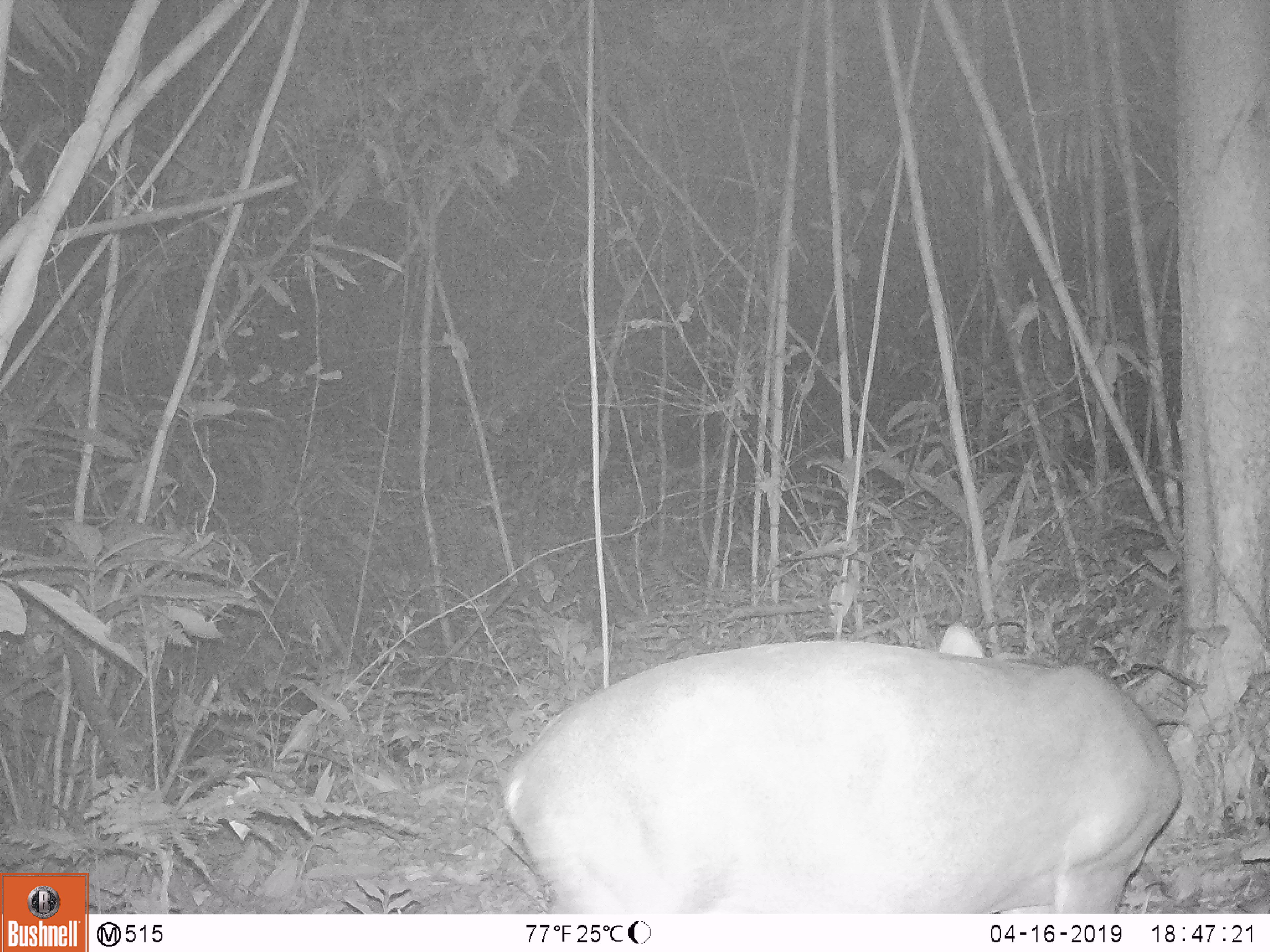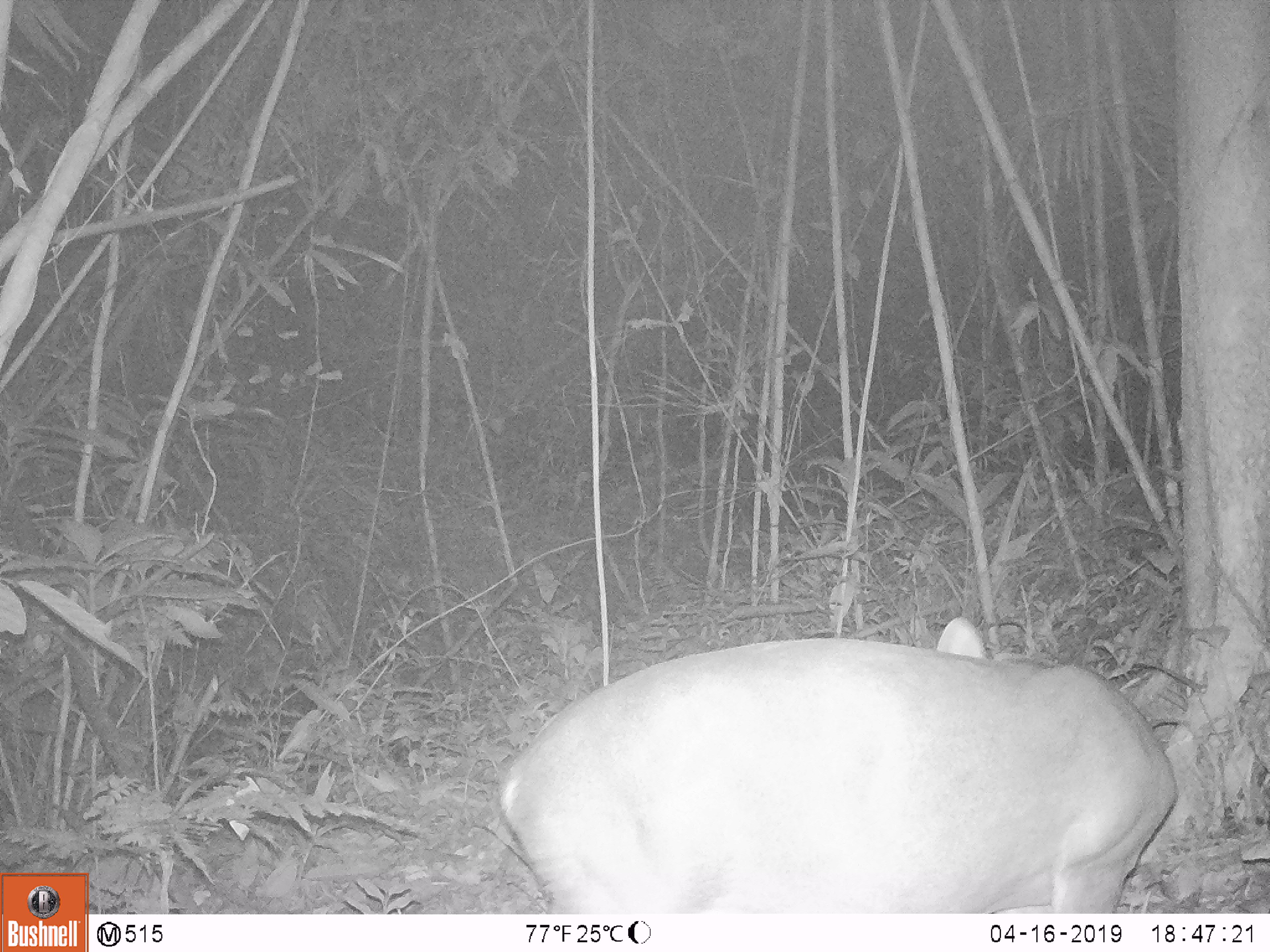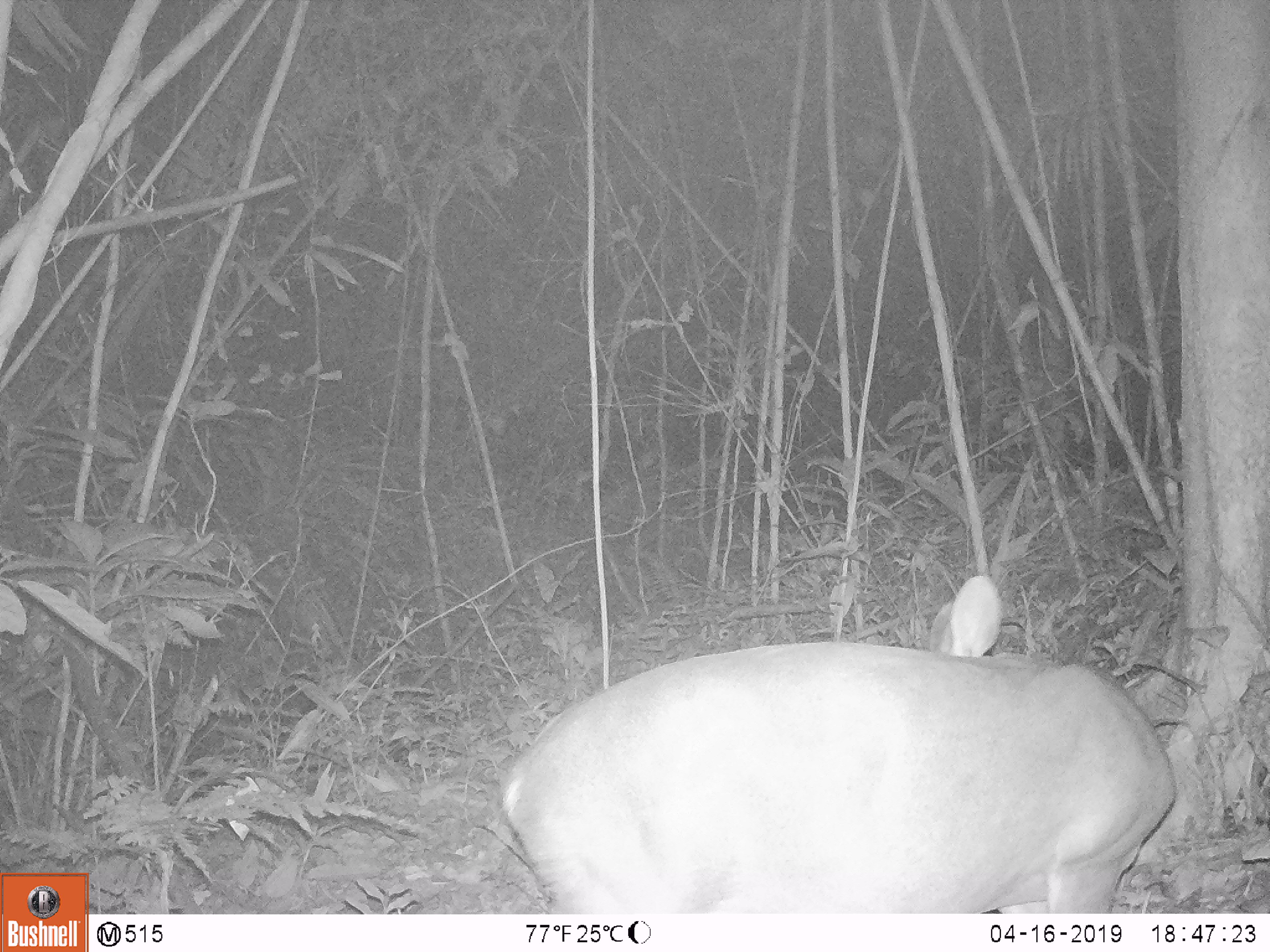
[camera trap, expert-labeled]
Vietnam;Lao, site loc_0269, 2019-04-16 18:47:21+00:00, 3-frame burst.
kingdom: Animalia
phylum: Chordata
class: Mammalia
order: Artiodactyla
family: Cervidae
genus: Muntiacus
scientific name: Muntiacus vuquangensis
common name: large-antlered muntjac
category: large antlered muntjac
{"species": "large antlered muntjac (large-antlered muntjac) (Muntiacus vuquangensis)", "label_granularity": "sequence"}